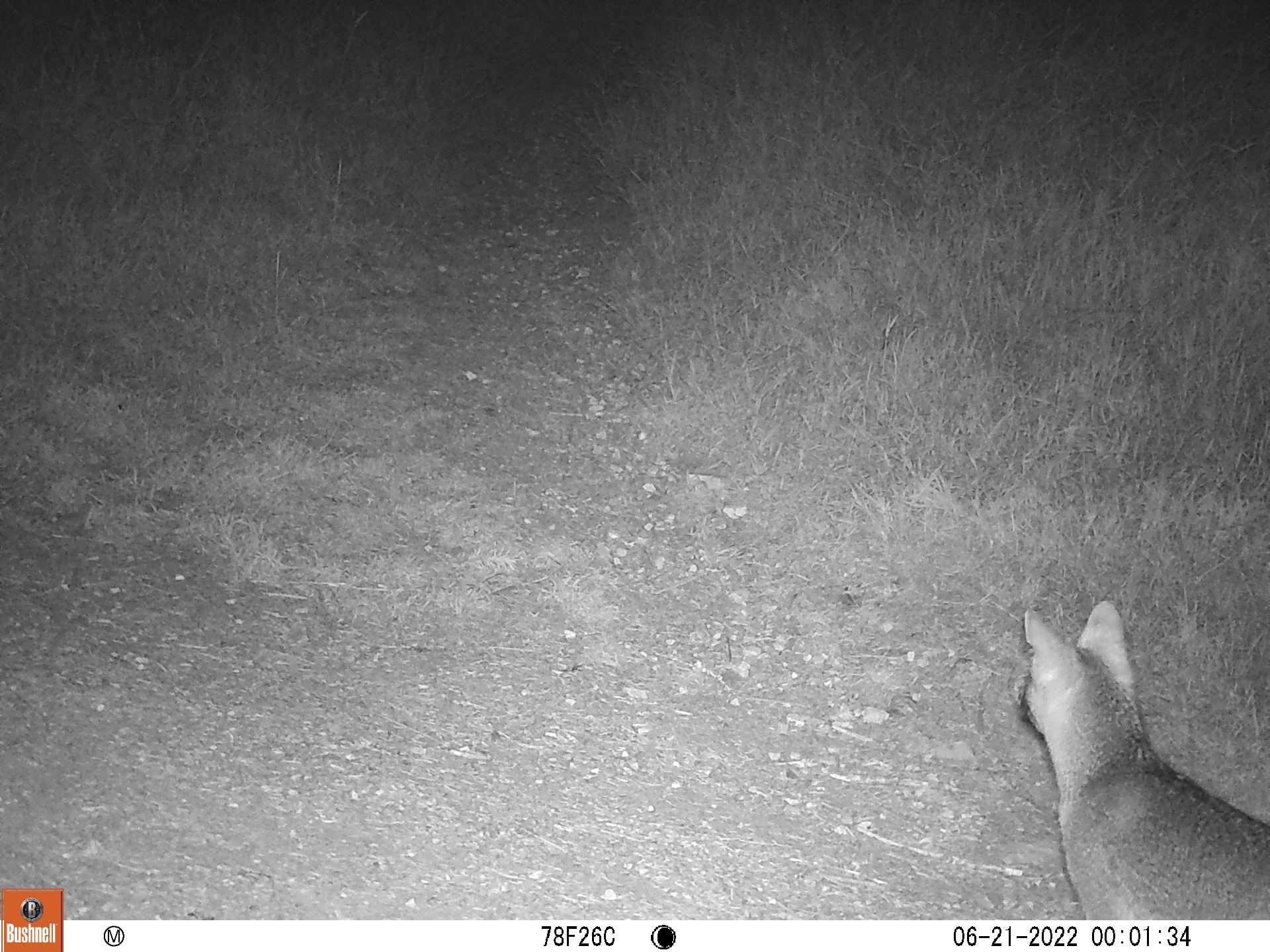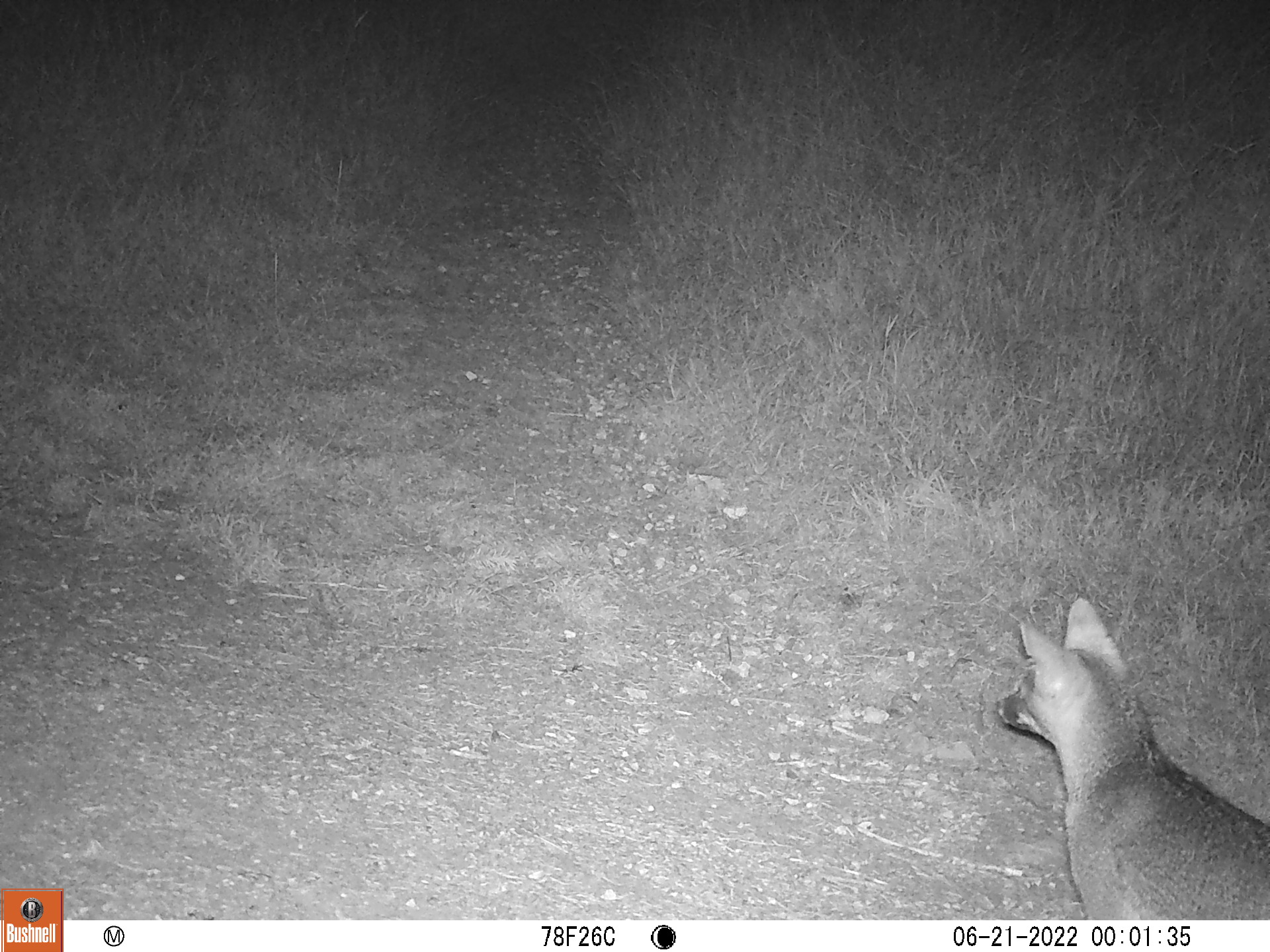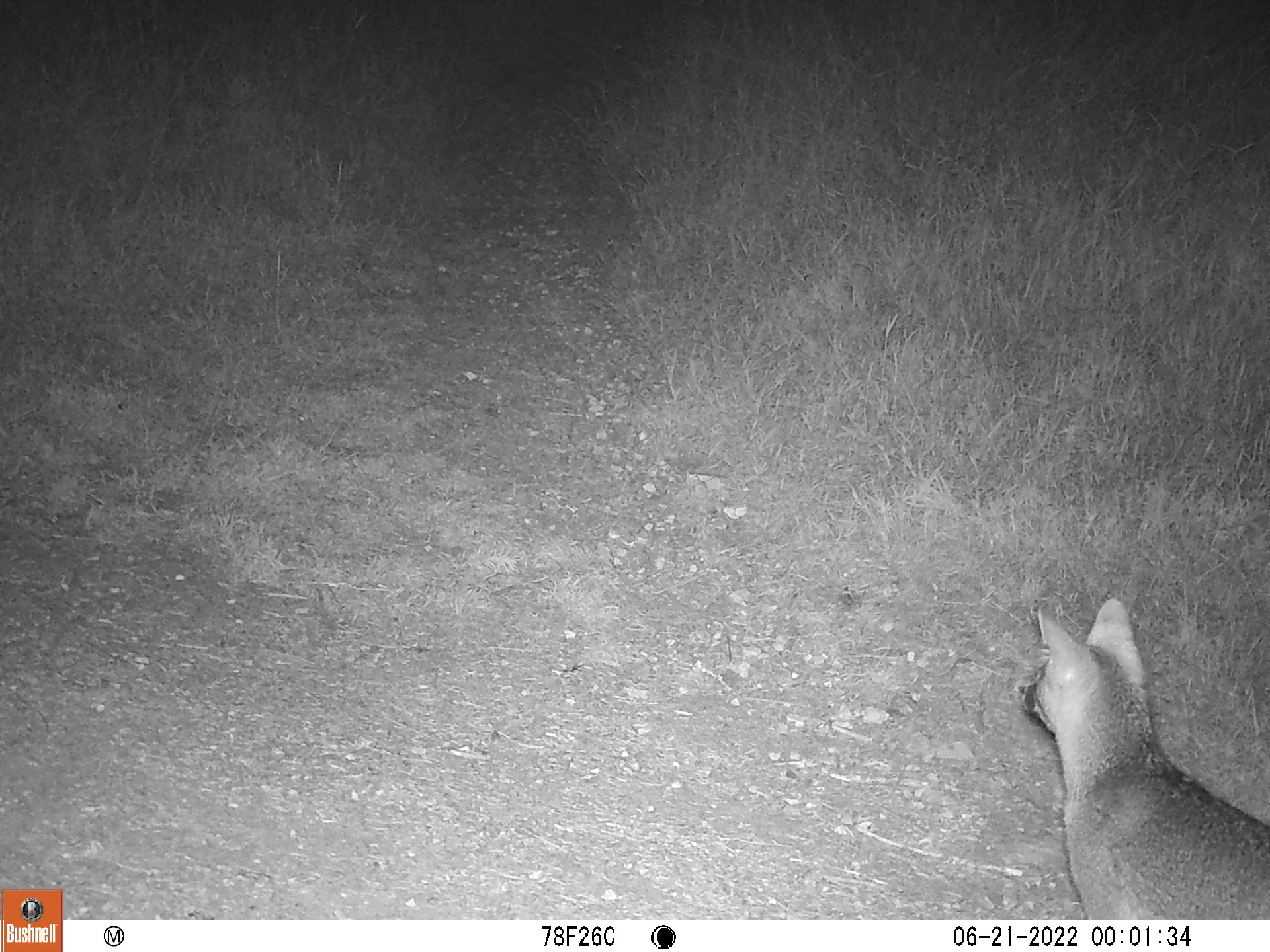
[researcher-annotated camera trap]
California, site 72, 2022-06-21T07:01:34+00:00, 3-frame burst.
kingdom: Animalia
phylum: Chordata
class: Mammalia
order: Carnivora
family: Canidae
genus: Urocyon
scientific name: Urocyon cinereoargenteus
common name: gray fox